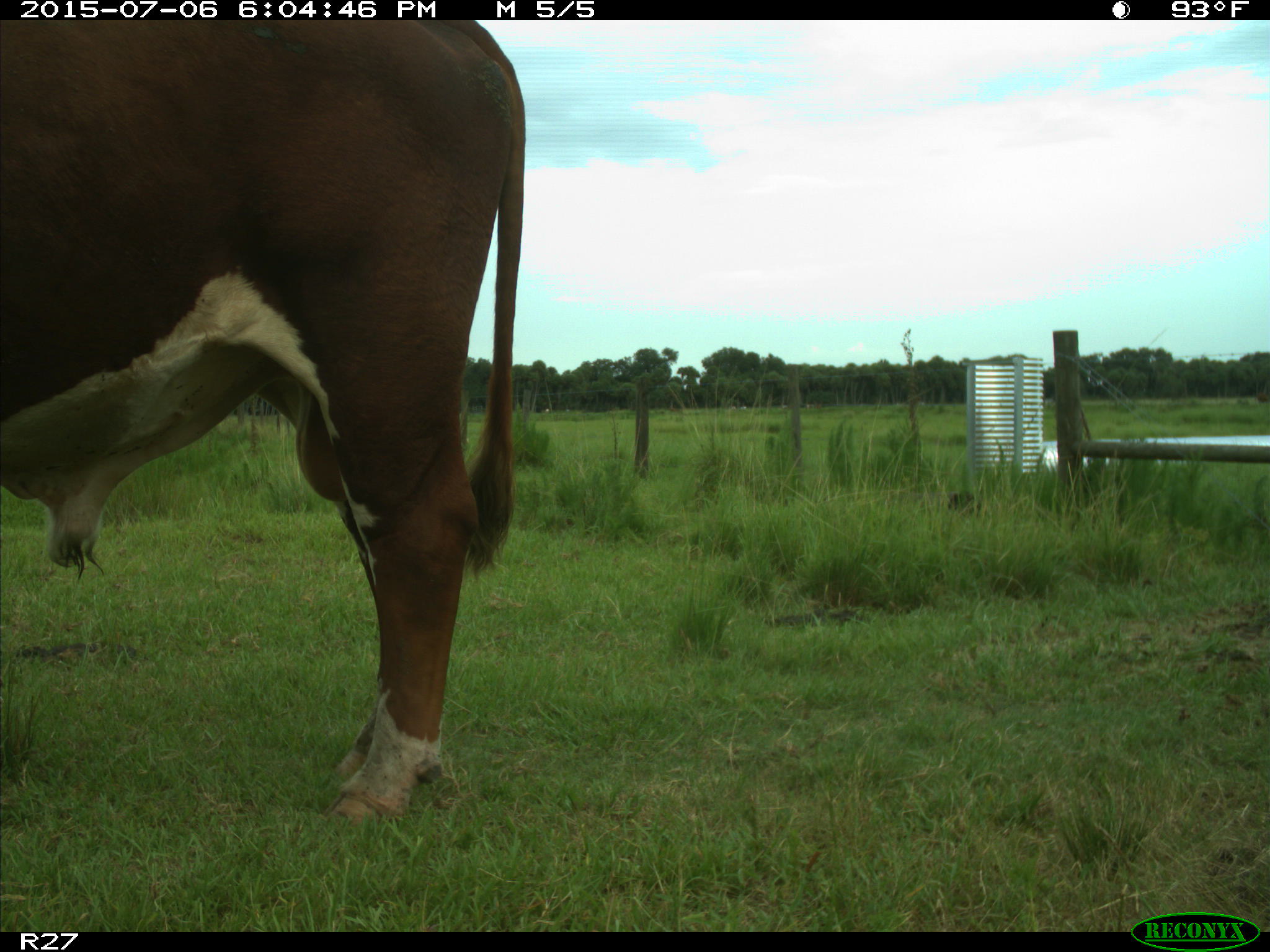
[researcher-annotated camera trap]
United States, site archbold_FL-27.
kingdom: Animalia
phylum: Chordata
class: Mammalia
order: Artiodactyla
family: Bovidae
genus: Bos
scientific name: Bos taurus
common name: domestic cow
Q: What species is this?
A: Bos taurus (domestic cow).